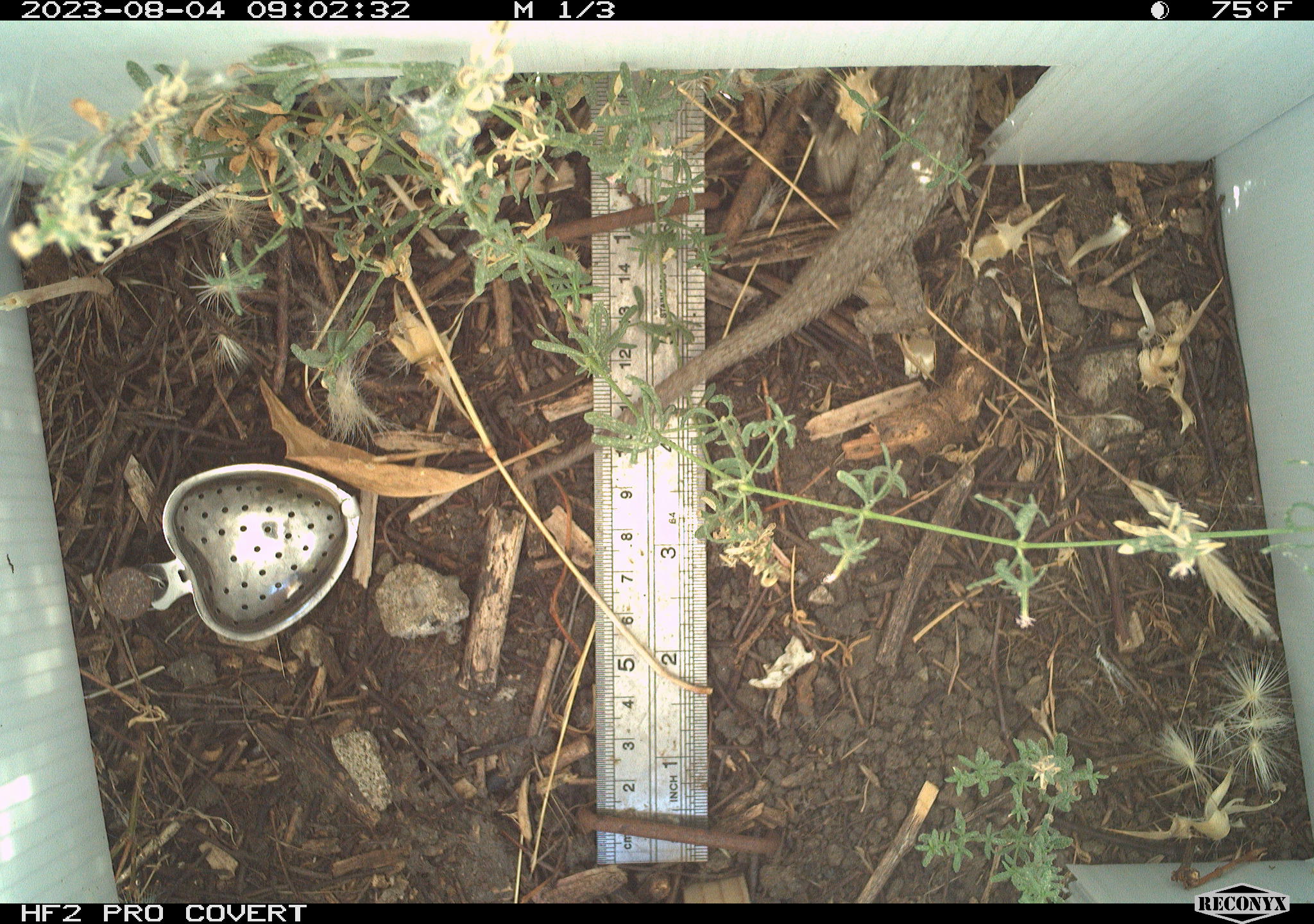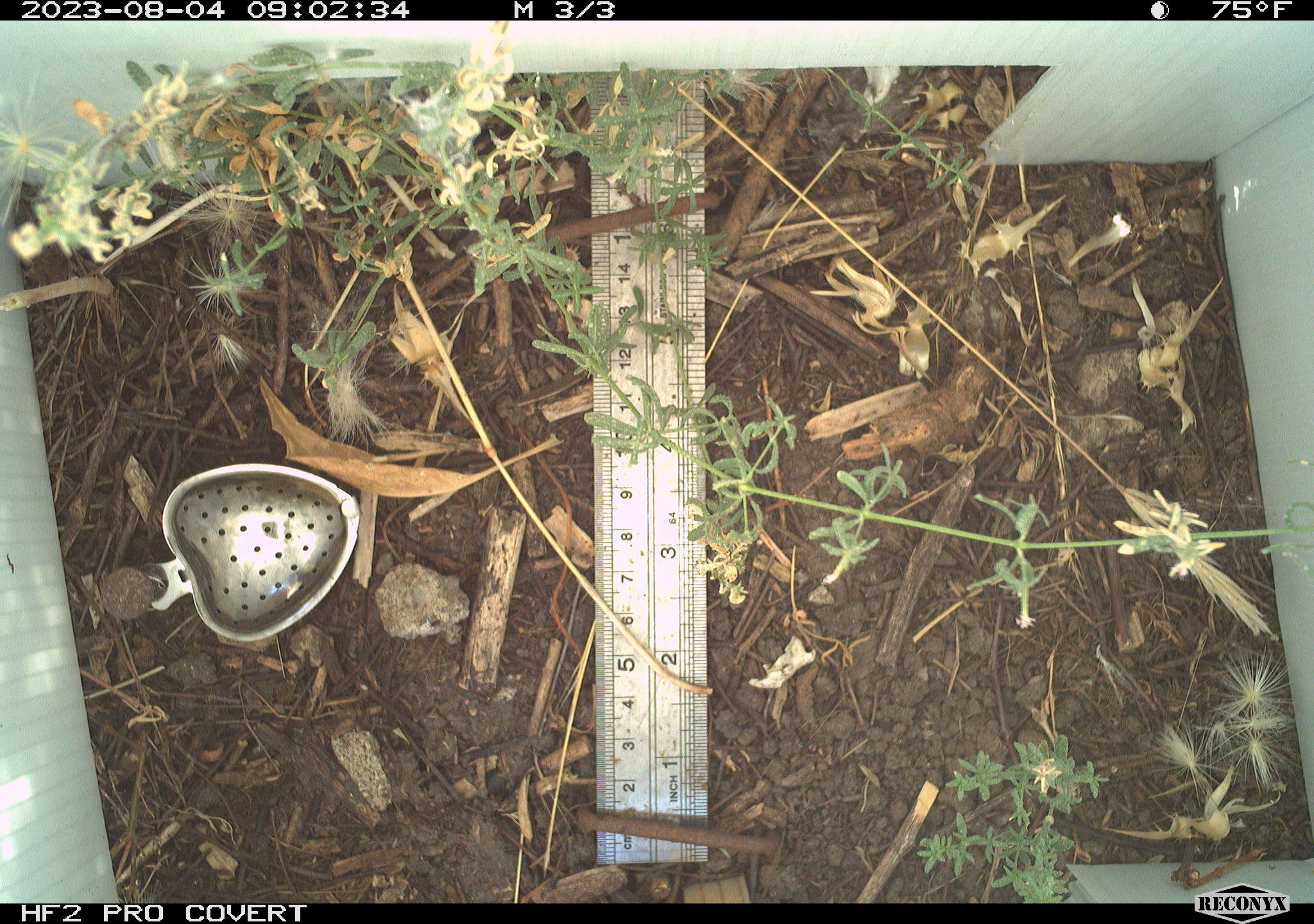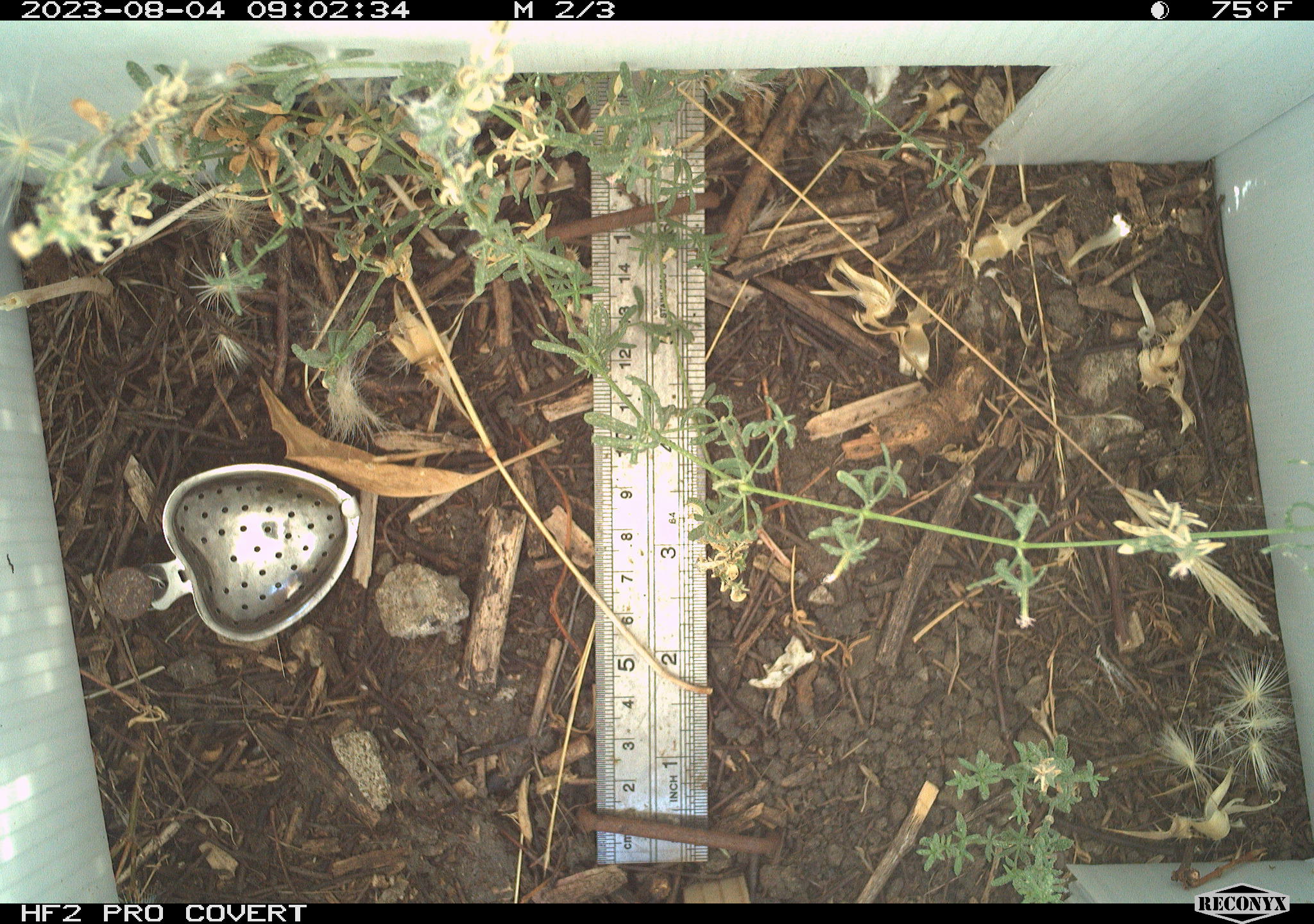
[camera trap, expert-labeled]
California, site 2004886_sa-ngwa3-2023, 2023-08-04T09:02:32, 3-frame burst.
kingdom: Animalia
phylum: Chordata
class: Reptilia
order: Squamata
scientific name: Squamata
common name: lizards and snakes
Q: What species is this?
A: Lizards and snakes (Squamata).